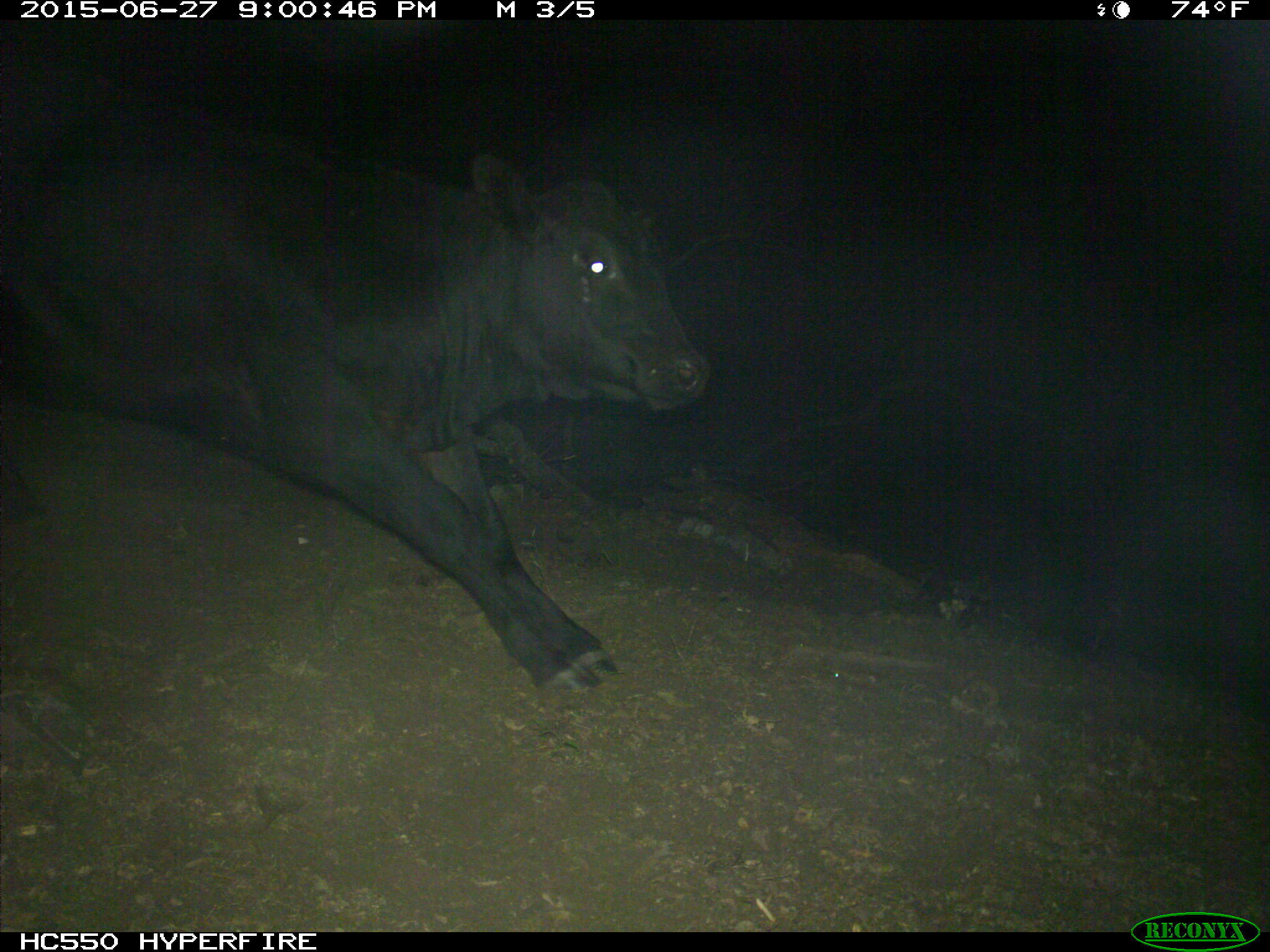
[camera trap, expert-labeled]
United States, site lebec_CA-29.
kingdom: Animalia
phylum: Chordata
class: Mammalia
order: Artiodactyla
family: Bovidae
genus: Bos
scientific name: Bos taurus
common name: domestic cow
Bos taurus (domestic cow).